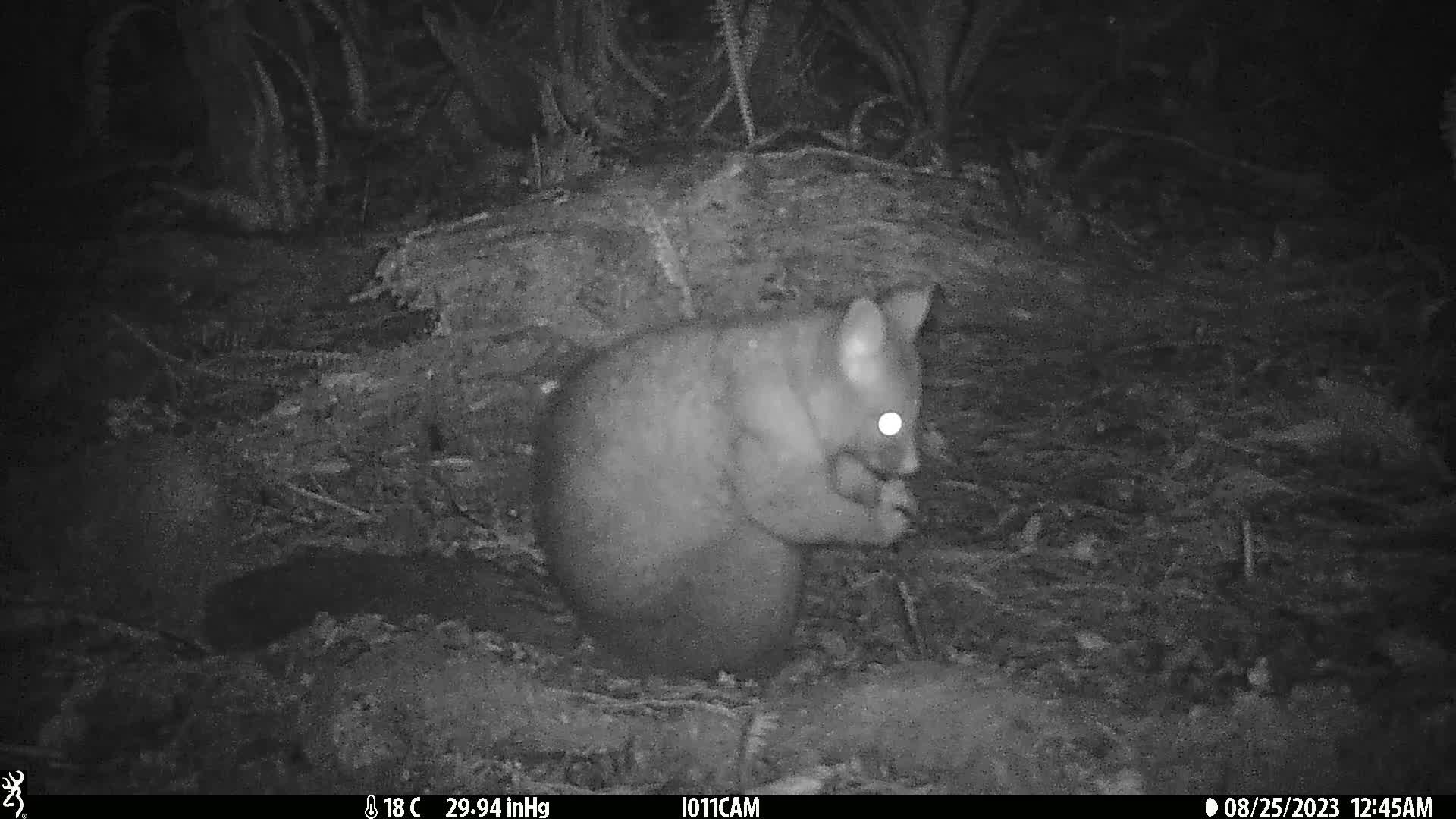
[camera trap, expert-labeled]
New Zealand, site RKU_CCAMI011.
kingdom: Animalia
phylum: Chordata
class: Mammalia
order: Diprotodontia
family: Phalangeridae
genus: Trichosurus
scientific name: Trichosurus vulpecula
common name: common brushtail possum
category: possum